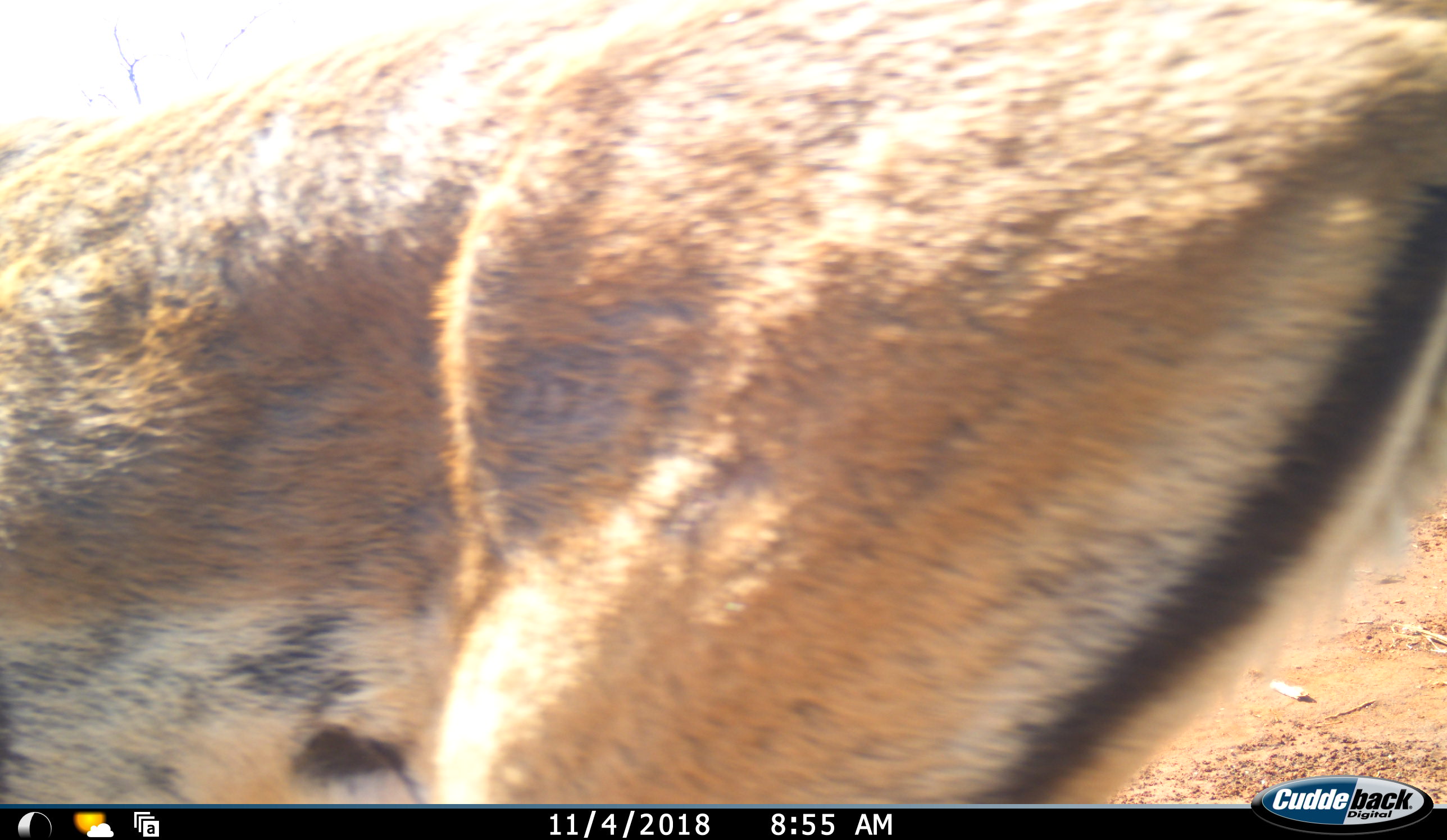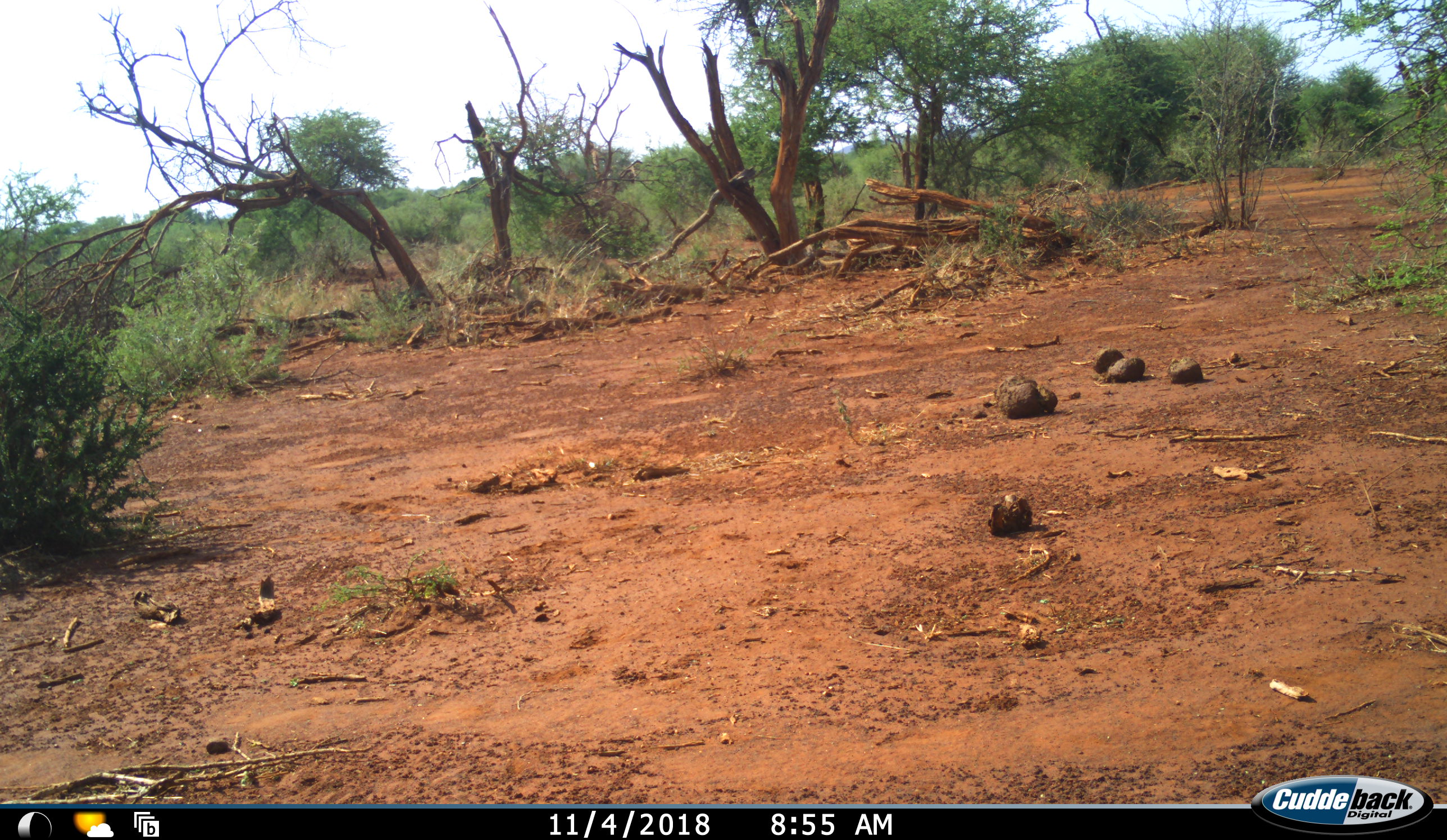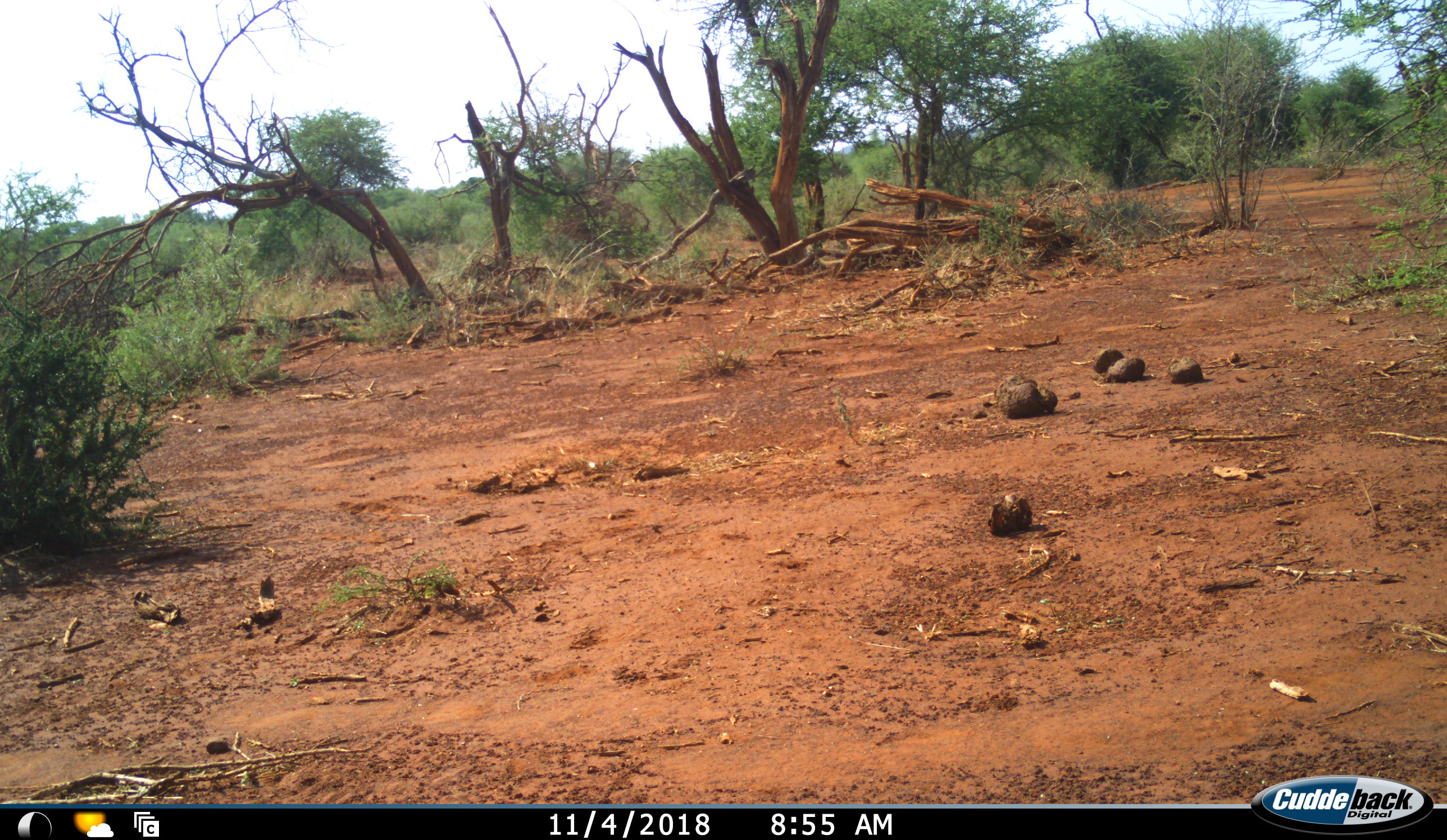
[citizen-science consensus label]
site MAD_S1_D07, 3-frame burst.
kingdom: Animalia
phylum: Chordata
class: Mammalia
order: Artiodactyla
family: Bovidae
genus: Aepyceros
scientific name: Aepyceros melampus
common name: impala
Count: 1.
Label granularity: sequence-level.